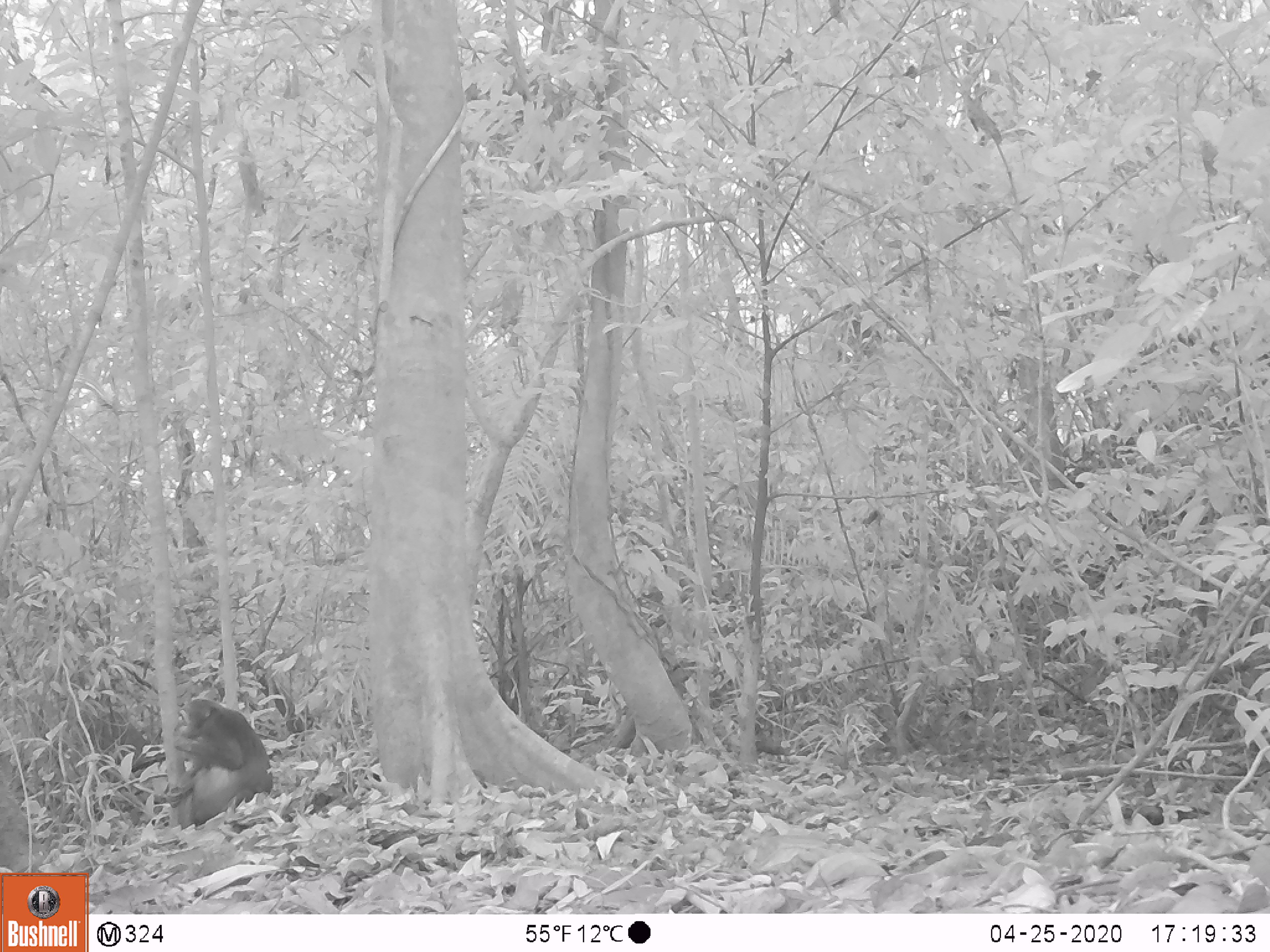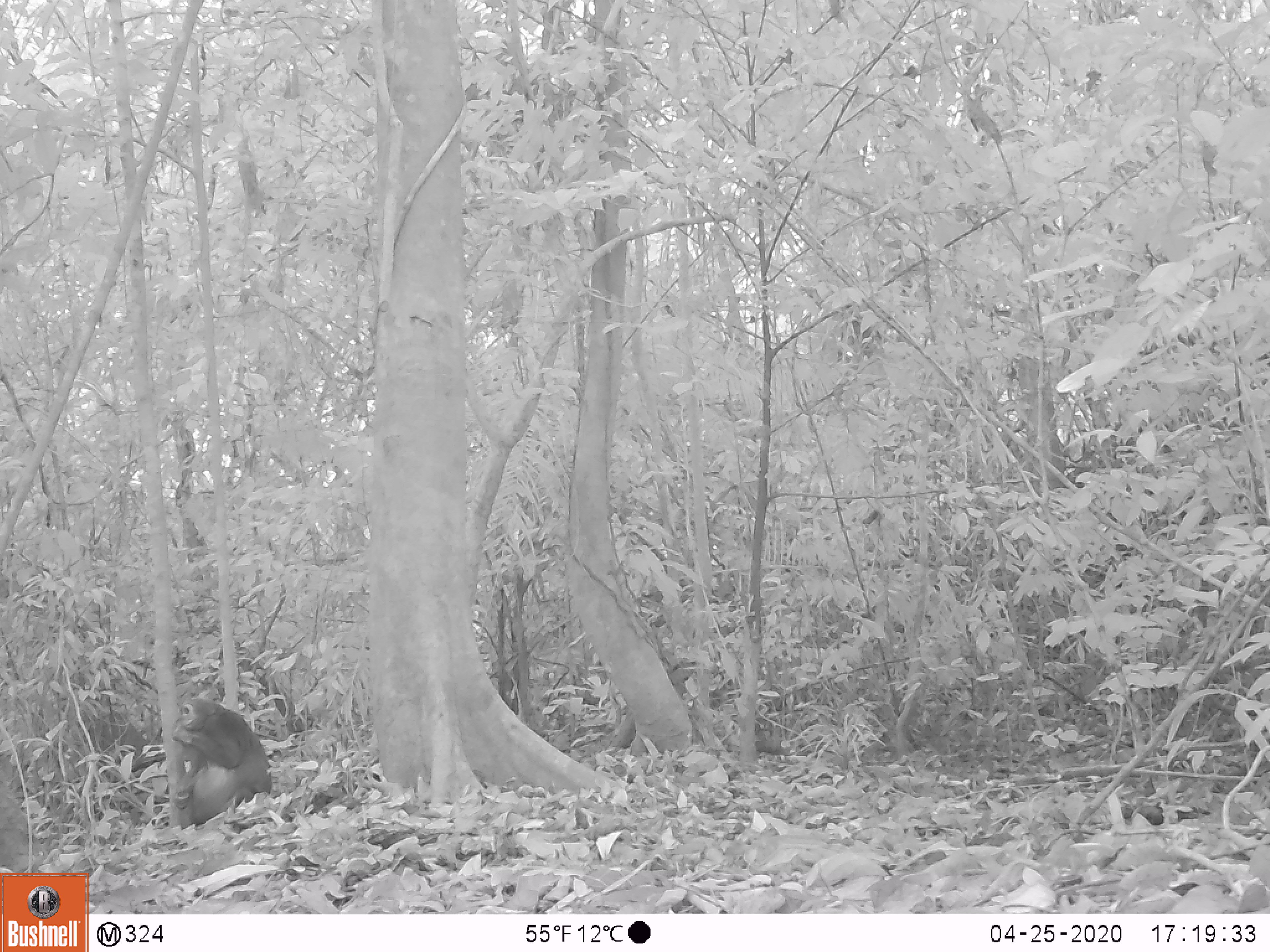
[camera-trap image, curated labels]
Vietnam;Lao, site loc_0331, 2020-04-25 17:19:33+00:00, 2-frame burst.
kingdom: Animalia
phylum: Chordata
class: Mammalia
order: Primates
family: Cercopithecidae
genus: Macaca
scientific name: Macaca arctoides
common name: stump-tailed macaque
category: stump tailed macaque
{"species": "stump tailed macaque (stump-tailed macaque) (Macaca arctoides)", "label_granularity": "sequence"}